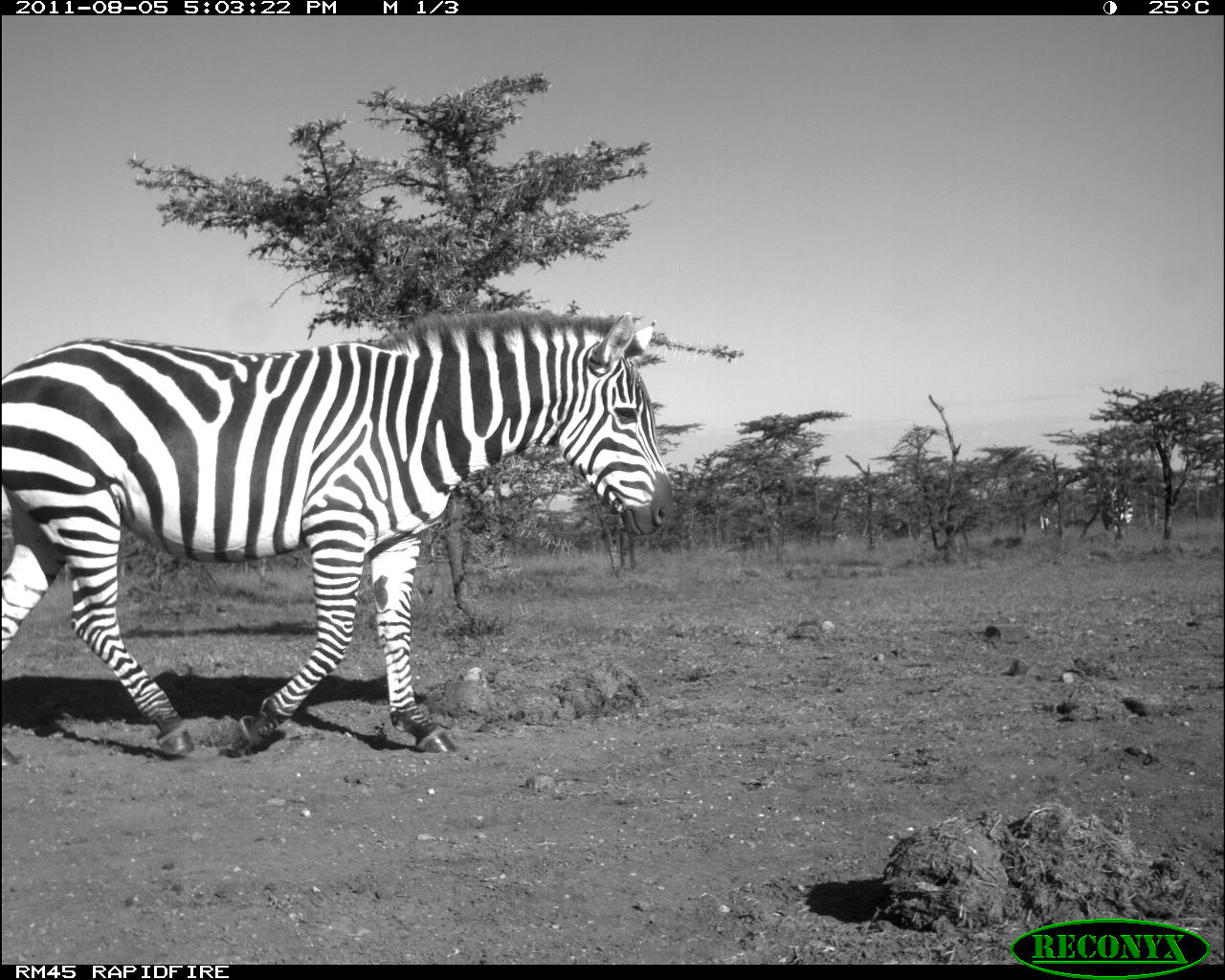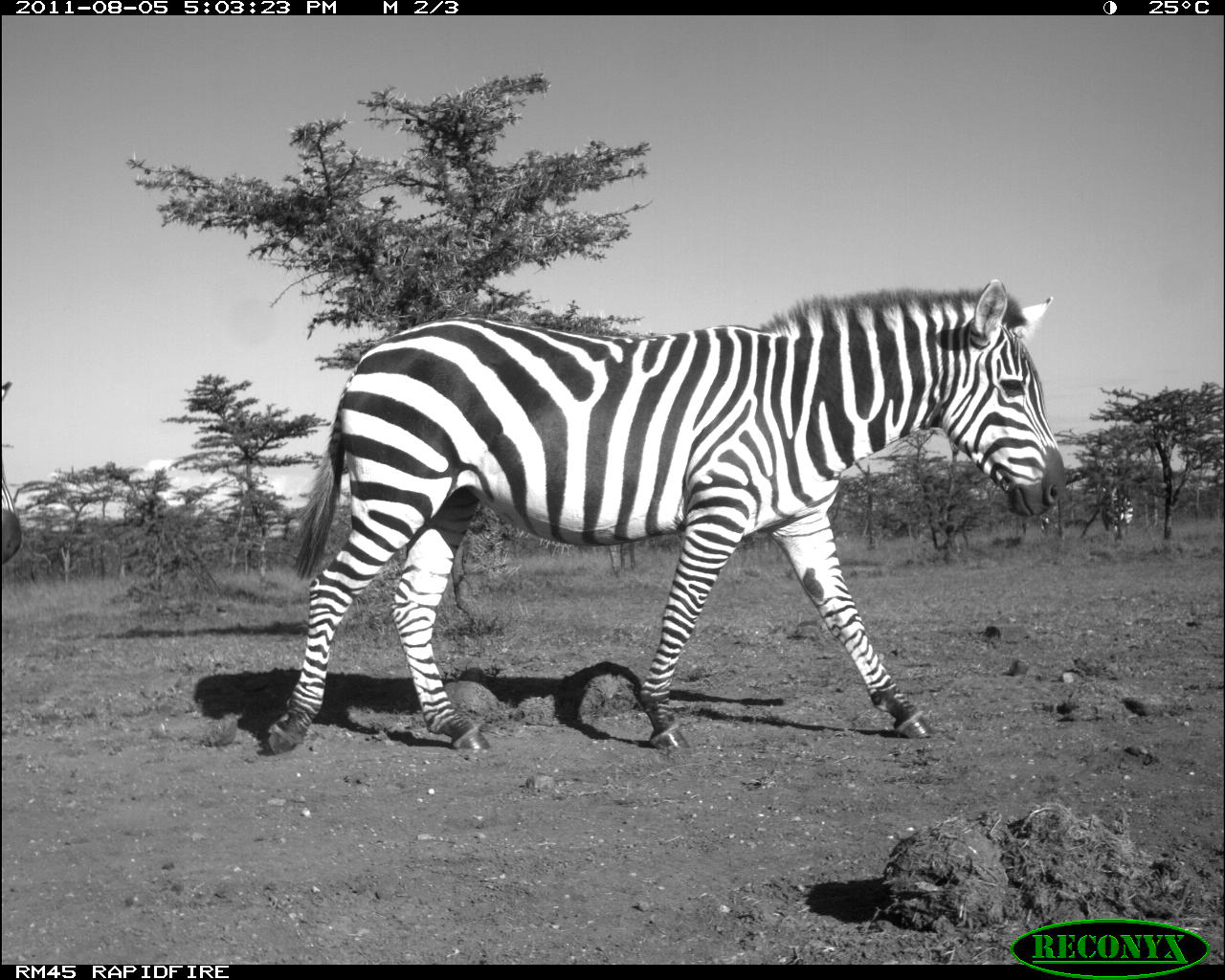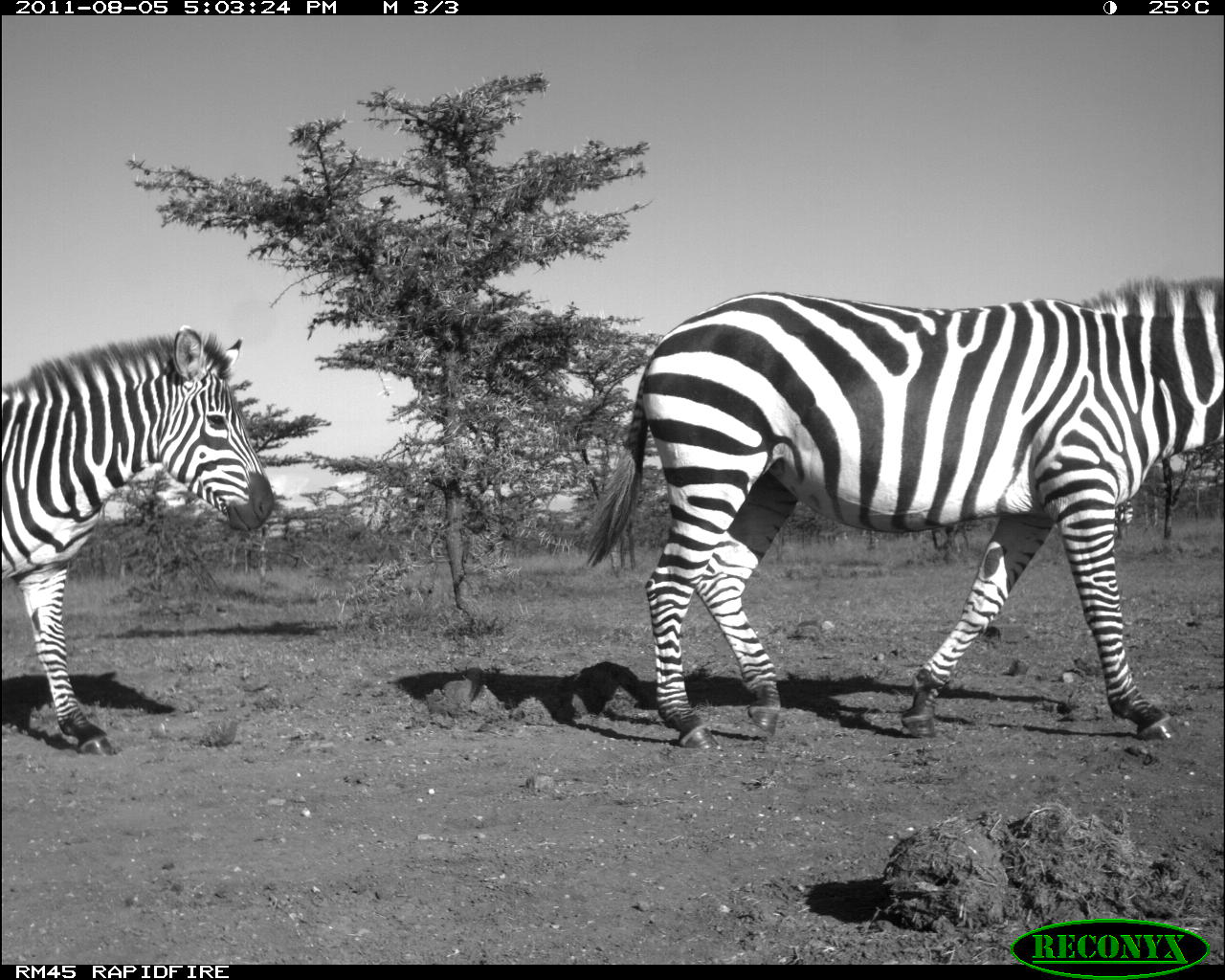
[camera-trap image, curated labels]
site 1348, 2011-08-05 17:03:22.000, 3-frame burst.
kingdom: Animalia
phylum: Chordata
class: Mammalia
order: Perissodactyla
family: Equidae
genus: Equus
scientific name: Equus quagga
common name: plains zebra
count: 3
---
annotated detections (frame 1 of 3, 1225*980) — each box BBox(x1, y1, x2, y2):
equus quagga: BBox(0, 308, 670, 765)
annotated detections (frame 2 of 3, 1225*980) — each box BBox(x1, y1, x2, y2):
equus quagga: BBox(267, 277, 1064, 750); BBox(0, 370, 20, 568); BBox(1102, 484, 1133, 538)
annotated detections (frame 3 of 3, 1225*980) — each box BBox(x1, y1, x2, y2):
equus quagga: BBox(583, 276, 1225, 746); BBox(0, 323, 272, 754)